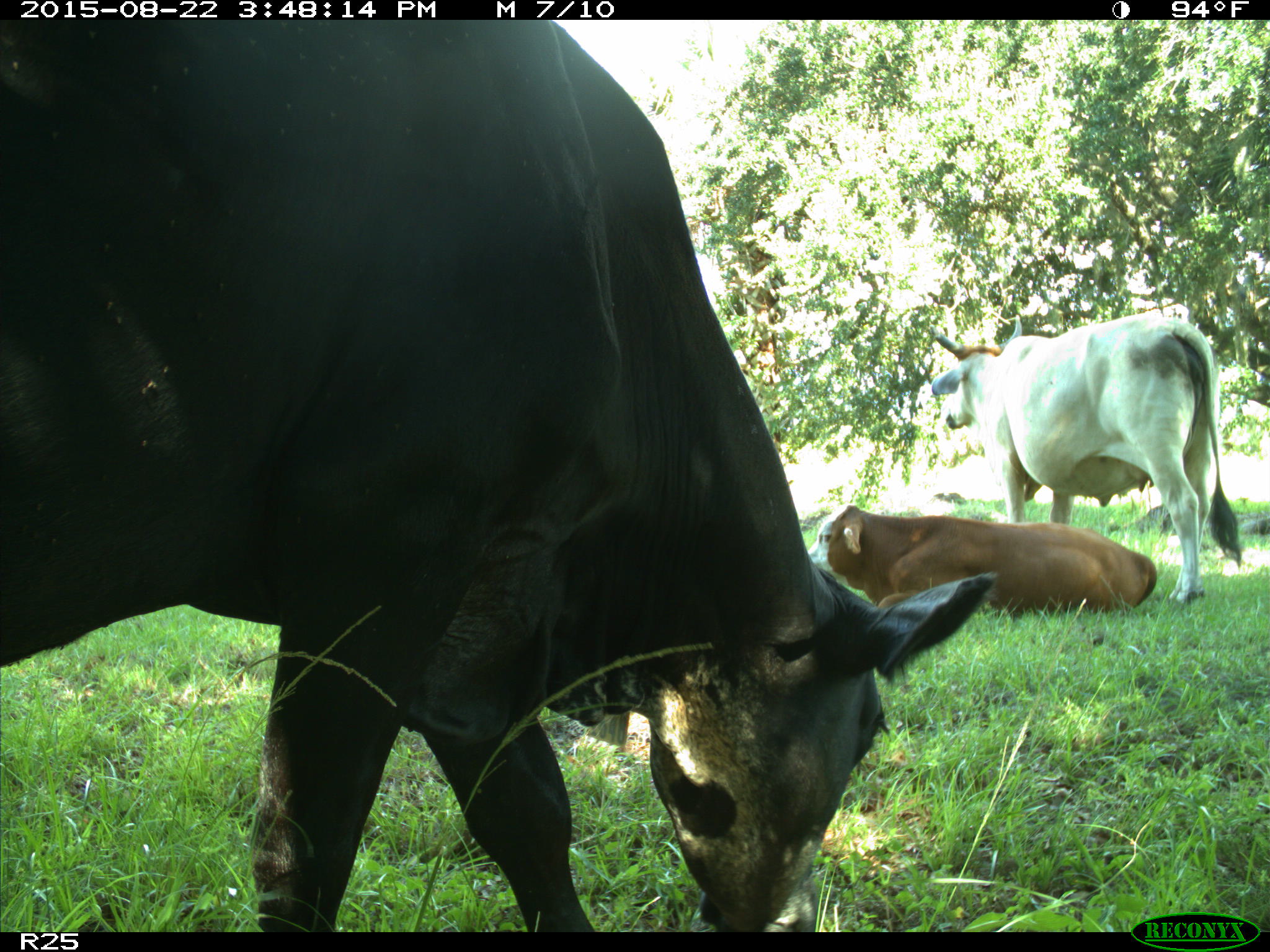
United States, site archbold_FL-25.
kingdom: Animalia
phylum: Chordata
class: Mammalia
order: Artiodactyla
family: Bovidae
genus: Bos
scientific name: Bos taurus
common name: domestic cow